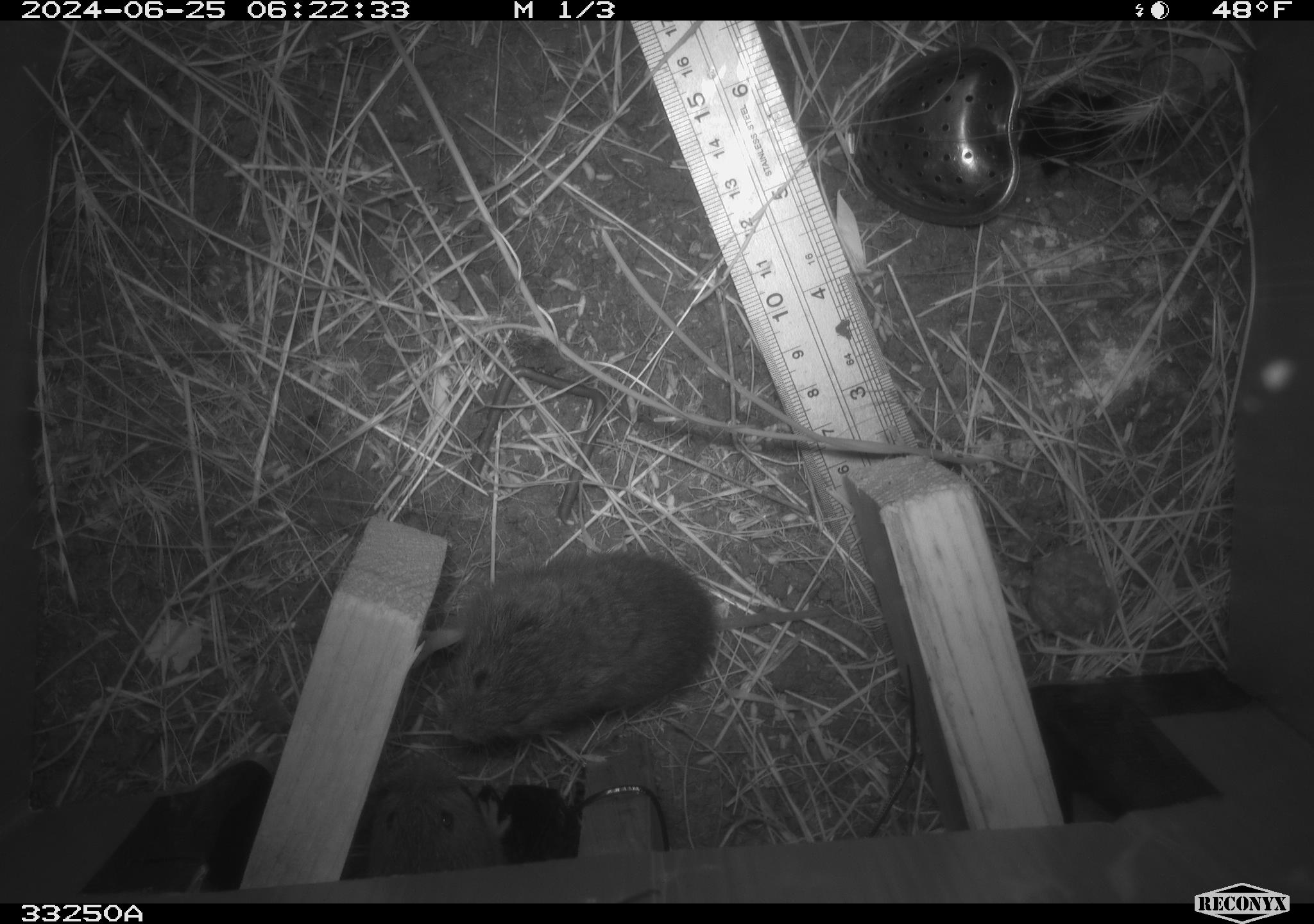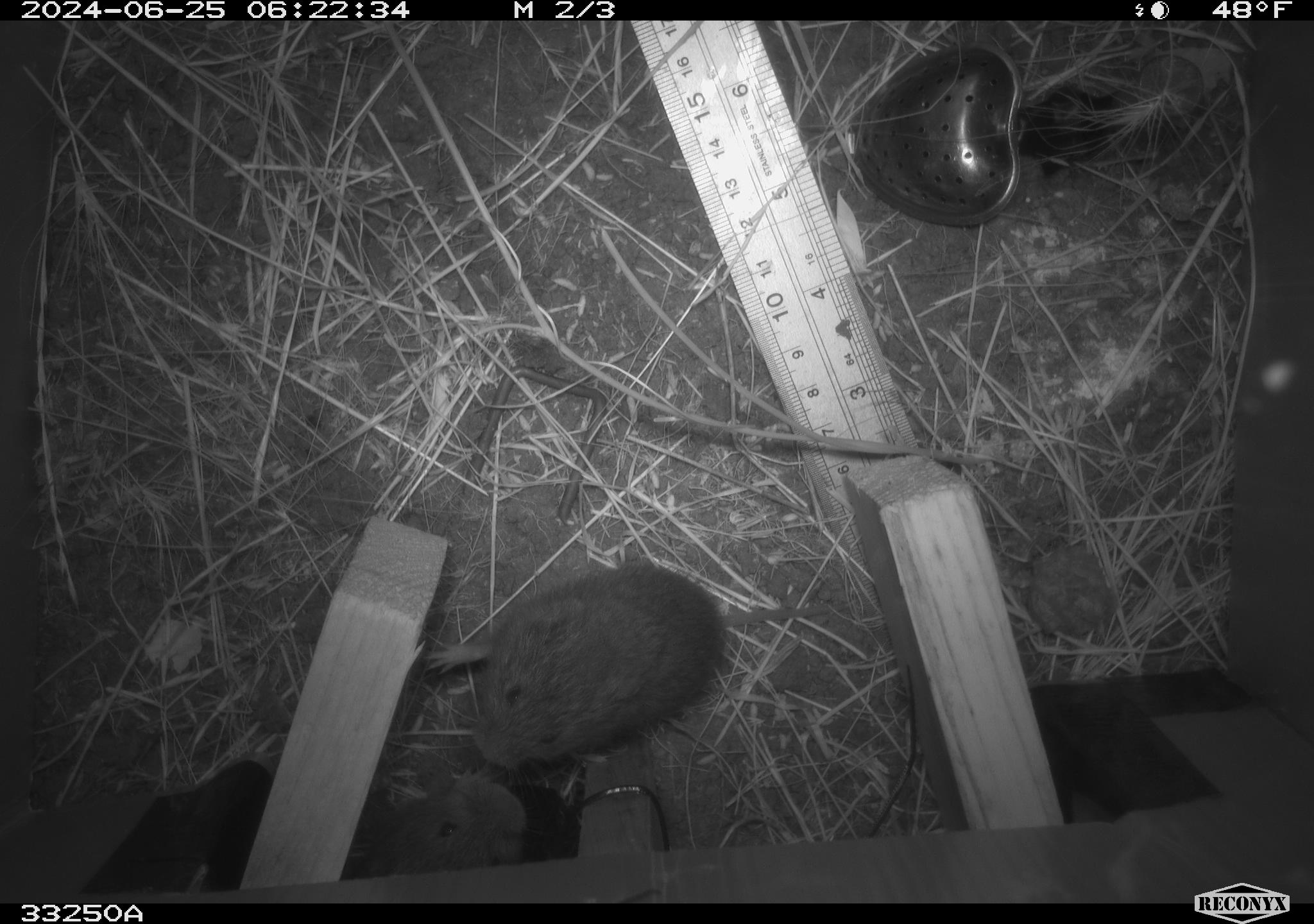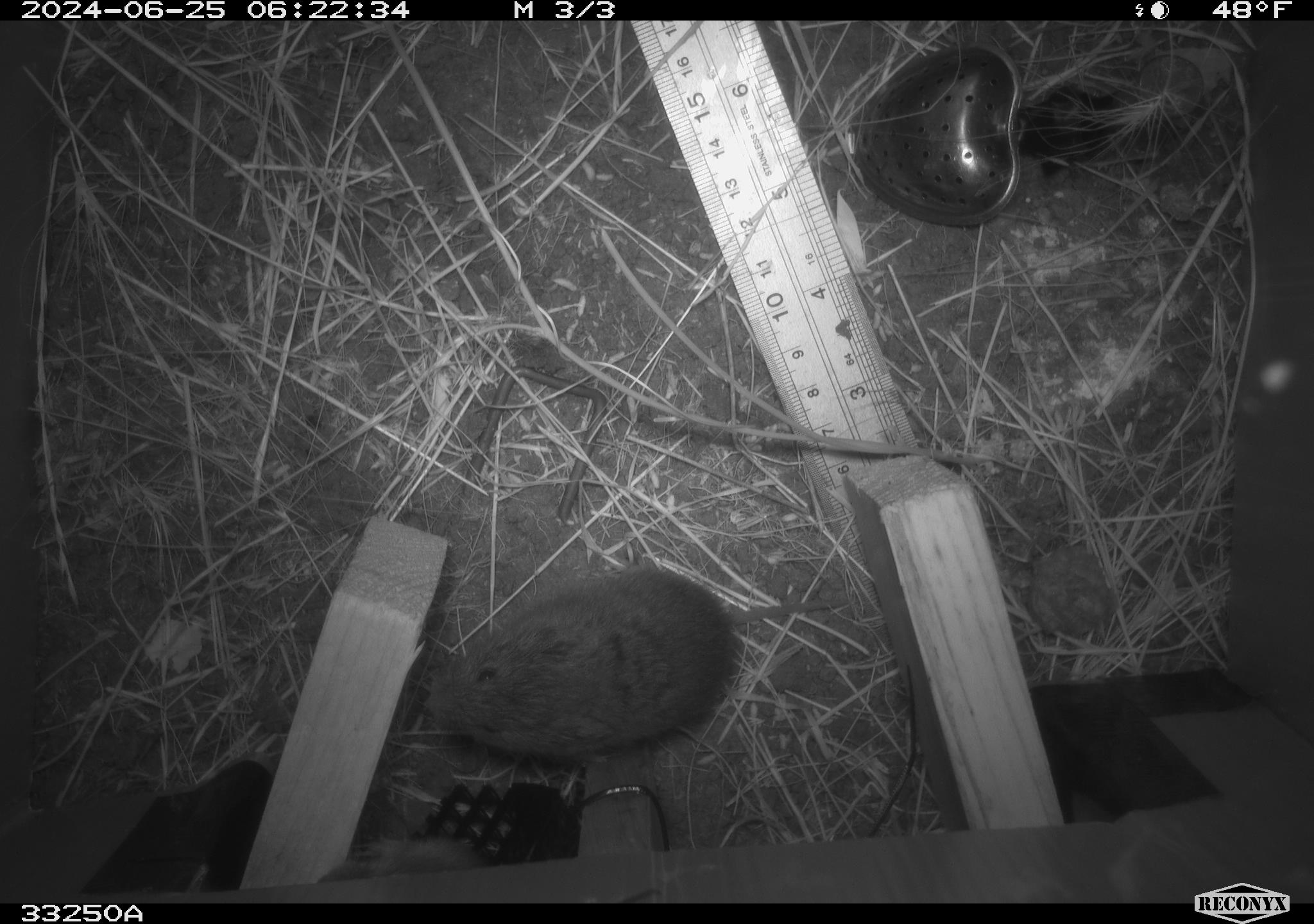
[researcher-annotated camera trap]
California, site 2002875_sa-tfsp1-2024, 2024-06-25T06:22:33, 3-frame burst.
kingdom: Animalia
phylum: Chordata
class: Mammalia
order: Rodentia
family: Cricetidae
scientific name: Arvicolinae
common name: voles, lemmings, and muskrats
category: arvicolinae subfamily